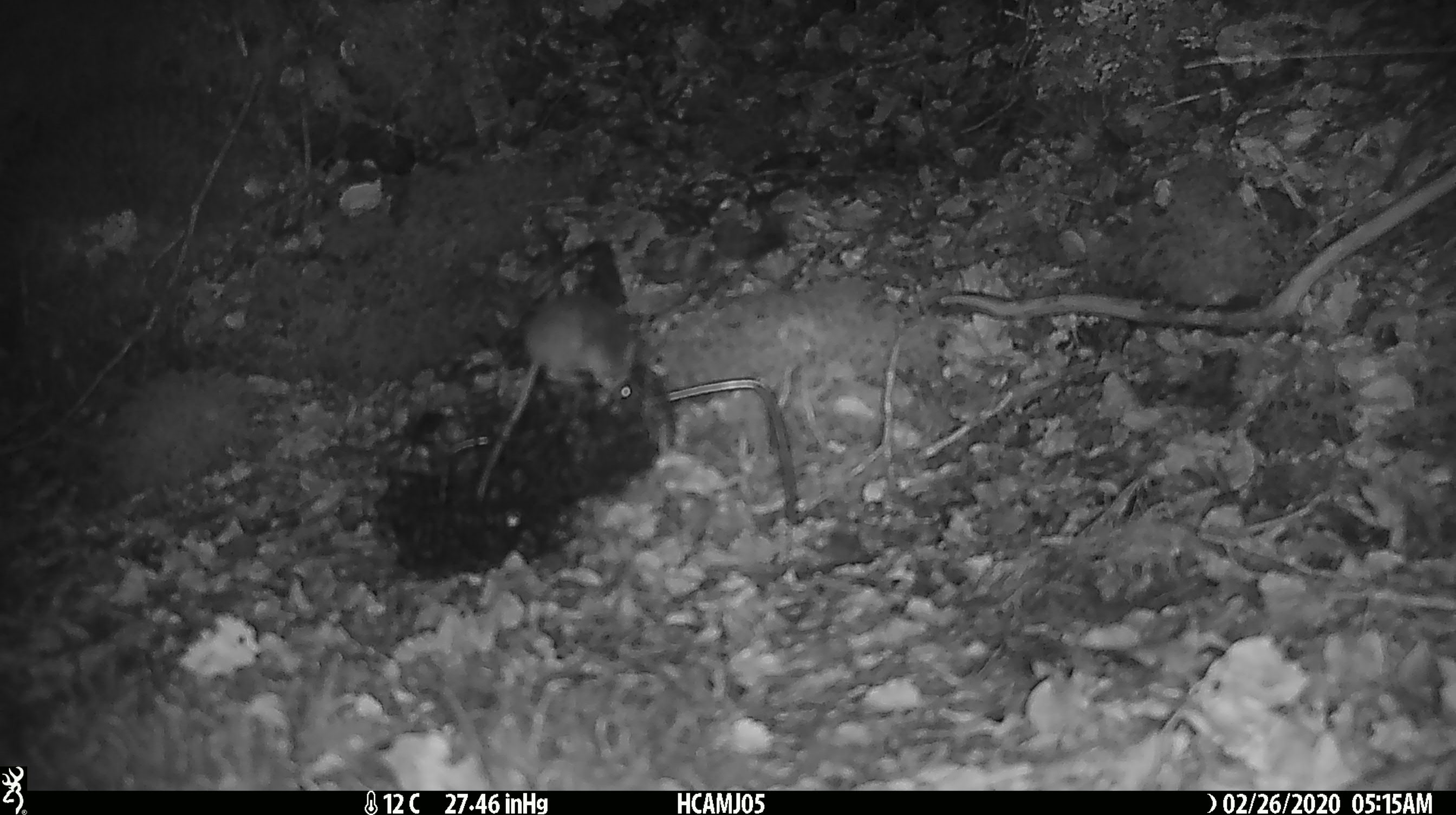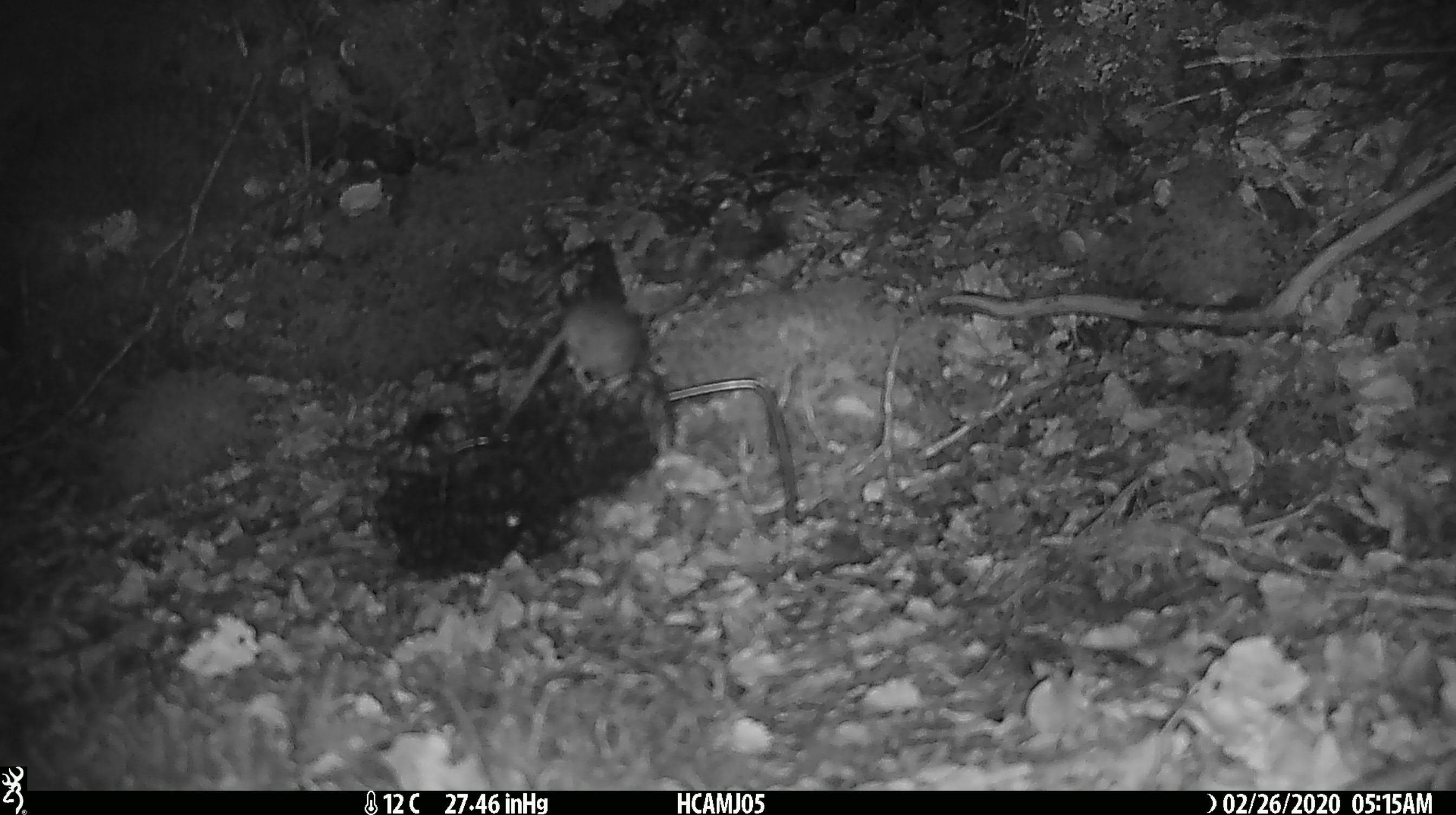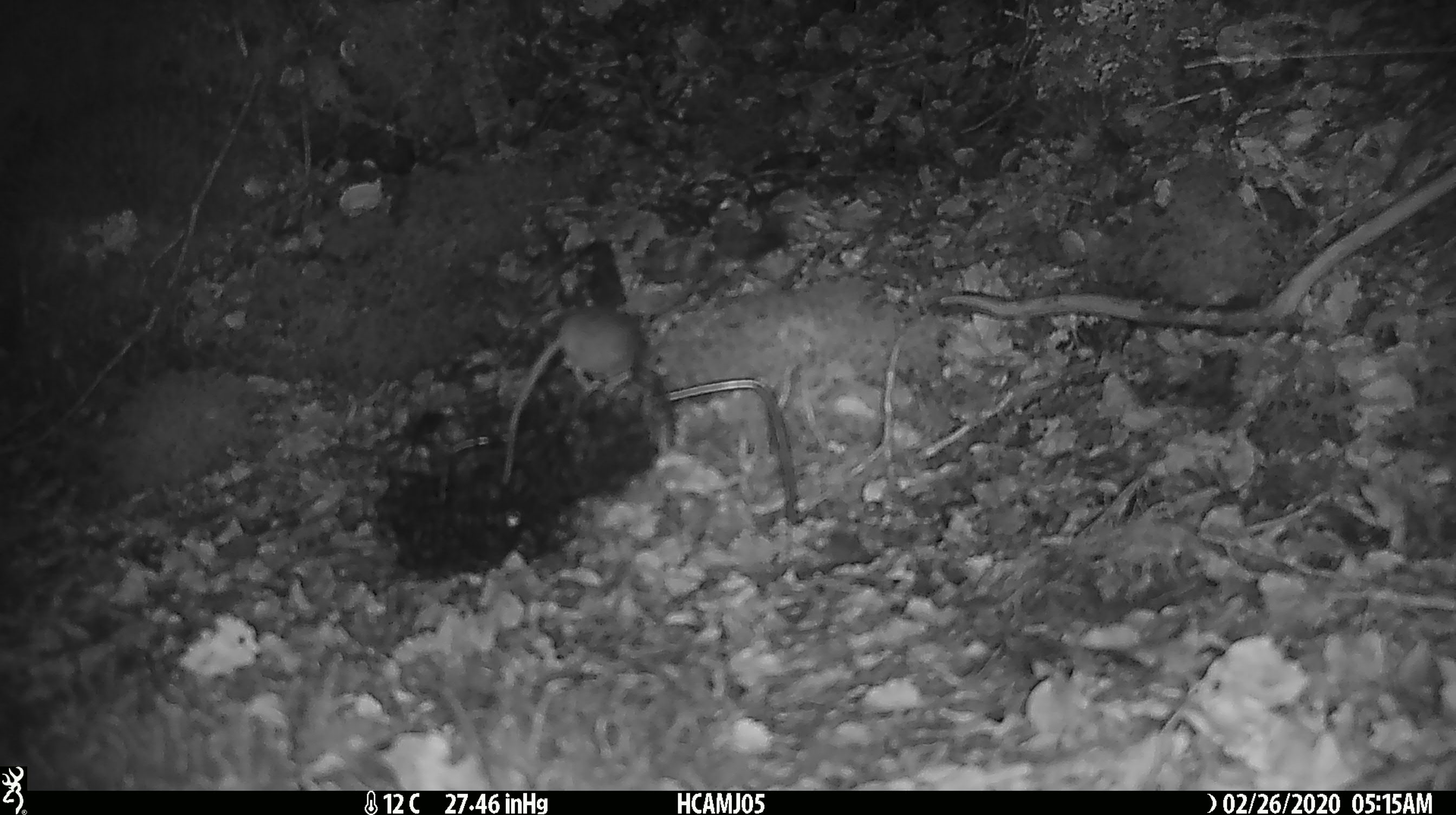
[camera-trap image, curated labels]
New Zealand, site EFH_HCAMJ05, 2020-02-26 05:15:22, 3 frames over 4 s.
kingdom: Animalia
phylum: Chordata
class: Mammalia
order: Rodentia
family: Muridae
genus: Mus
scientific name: Mus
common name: mouse